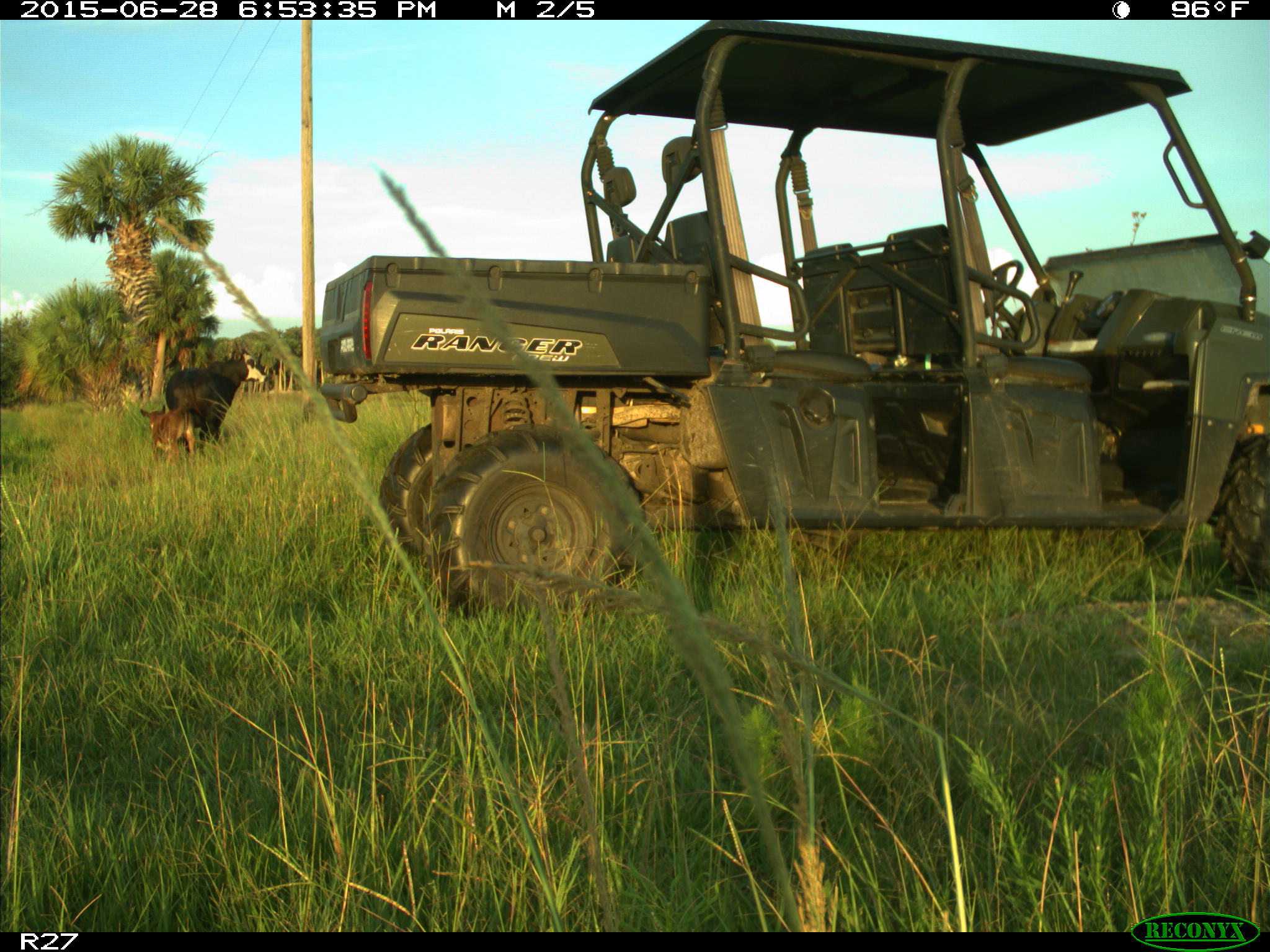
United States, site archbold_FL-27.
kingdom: Animalia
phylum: Chordata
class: Mammalia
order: Artiodactyla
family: Bovidae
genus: Bos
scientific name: Bos taurus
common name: domestic cow